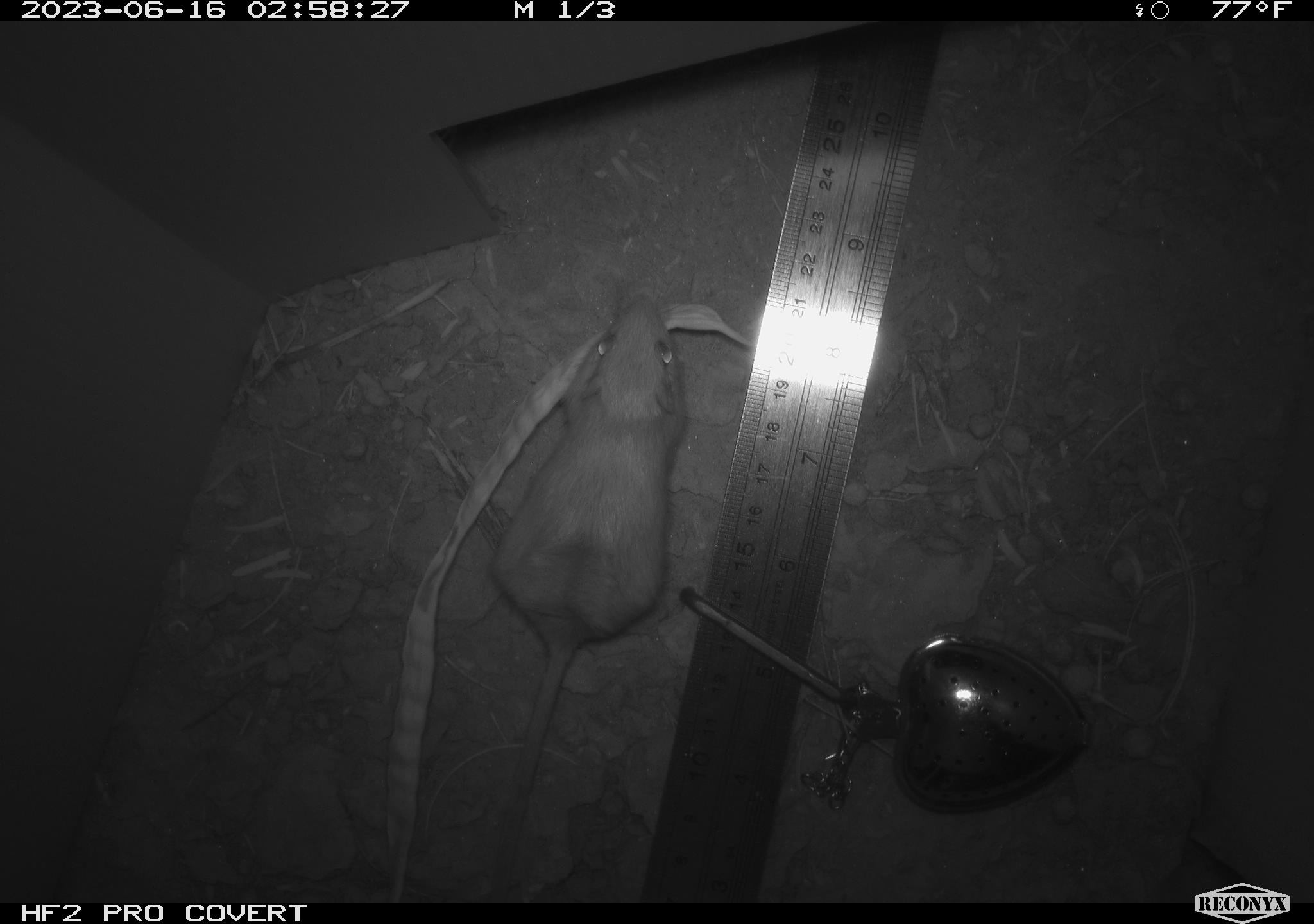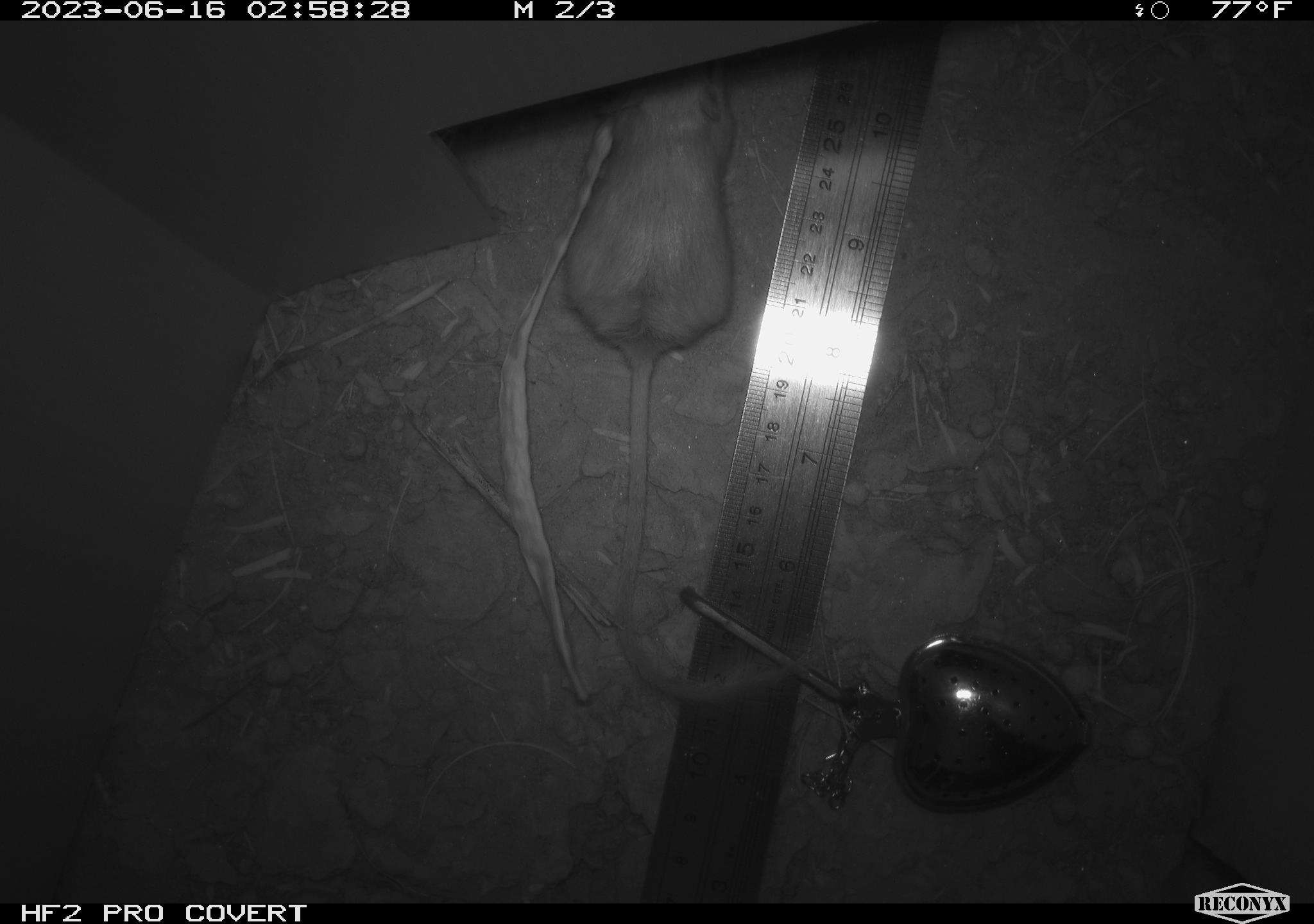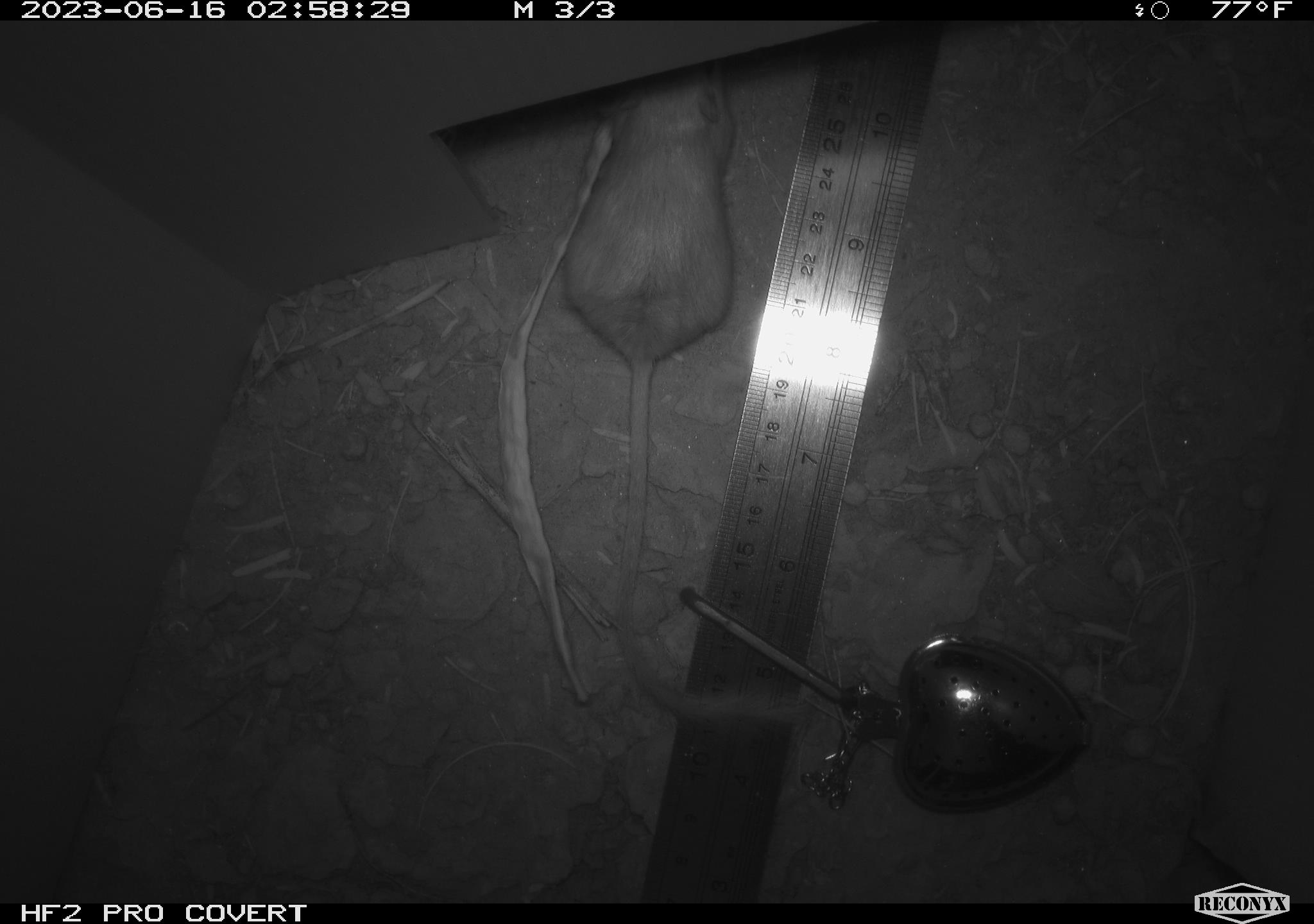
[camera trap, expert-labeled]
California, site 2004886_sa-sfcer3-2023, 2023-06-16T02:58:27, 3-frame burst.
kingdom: Animalia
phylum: Chordata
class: Mammalia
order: Rodentia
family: Heteromyidae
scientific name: Heteromyidae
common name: kangaroo rats and pocket mice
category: heteromyidae family